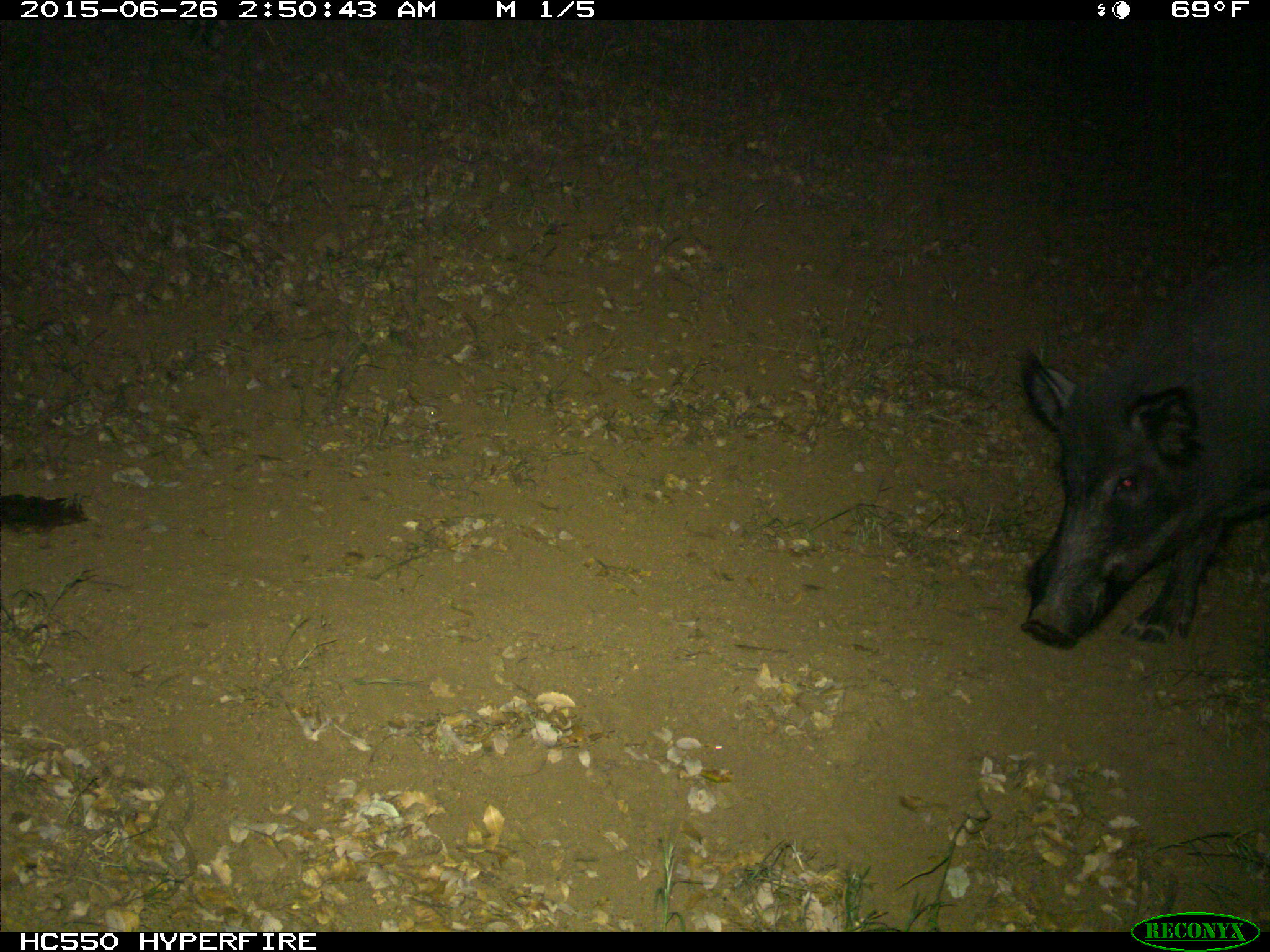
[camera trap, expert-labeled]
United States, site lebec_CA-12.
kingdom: Animalia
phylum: Chordata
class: Mammalia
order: Artiodactyla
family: Suidae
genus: Sus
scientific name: Sus scrofa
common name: wild boar